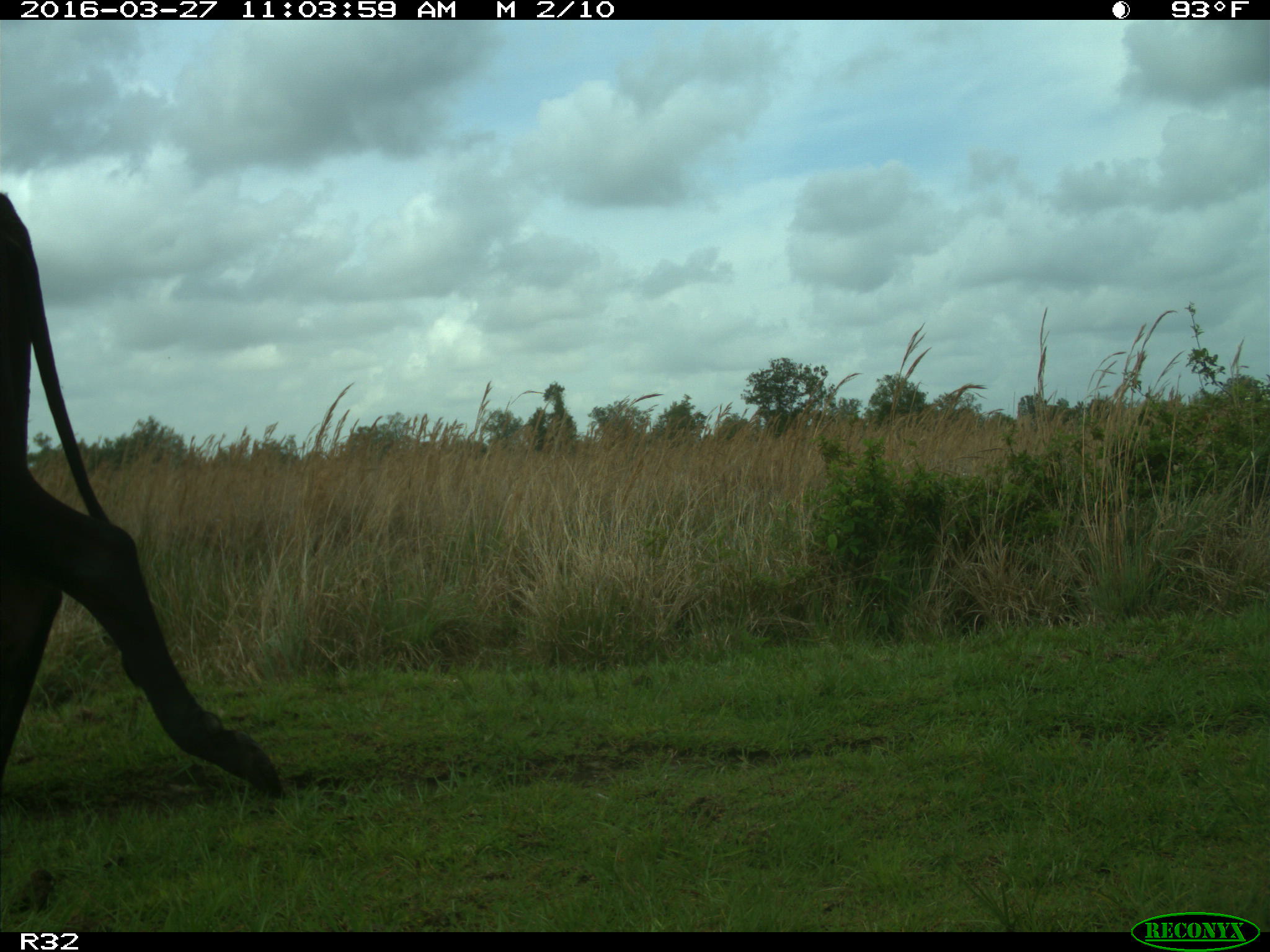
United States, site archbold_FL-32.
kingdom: Animalia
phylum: Chordata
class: Mammalia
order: Artiodactyla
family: Bovidae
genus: Bos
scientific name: Bos taurus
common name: domestic cow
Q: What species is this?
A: Bos taurus (domestic cow).